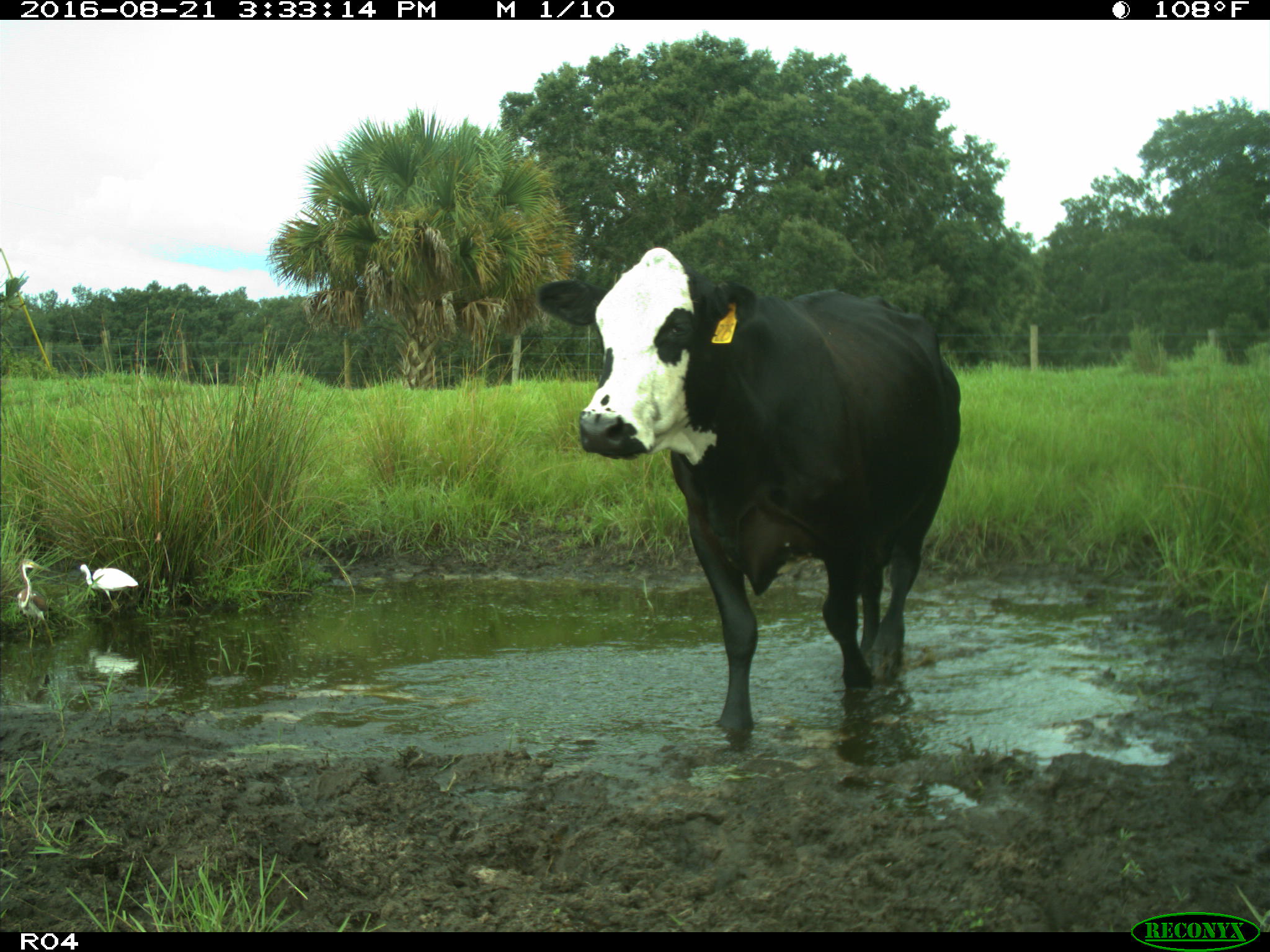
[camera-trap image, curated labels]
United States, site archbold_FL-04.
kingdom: Animalia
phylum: Chordata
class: Mammalia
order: Artiodactyla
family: Bovidae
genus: Bos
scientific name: Bos taurus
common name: domestic cow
Bos taurus (domestic cow).